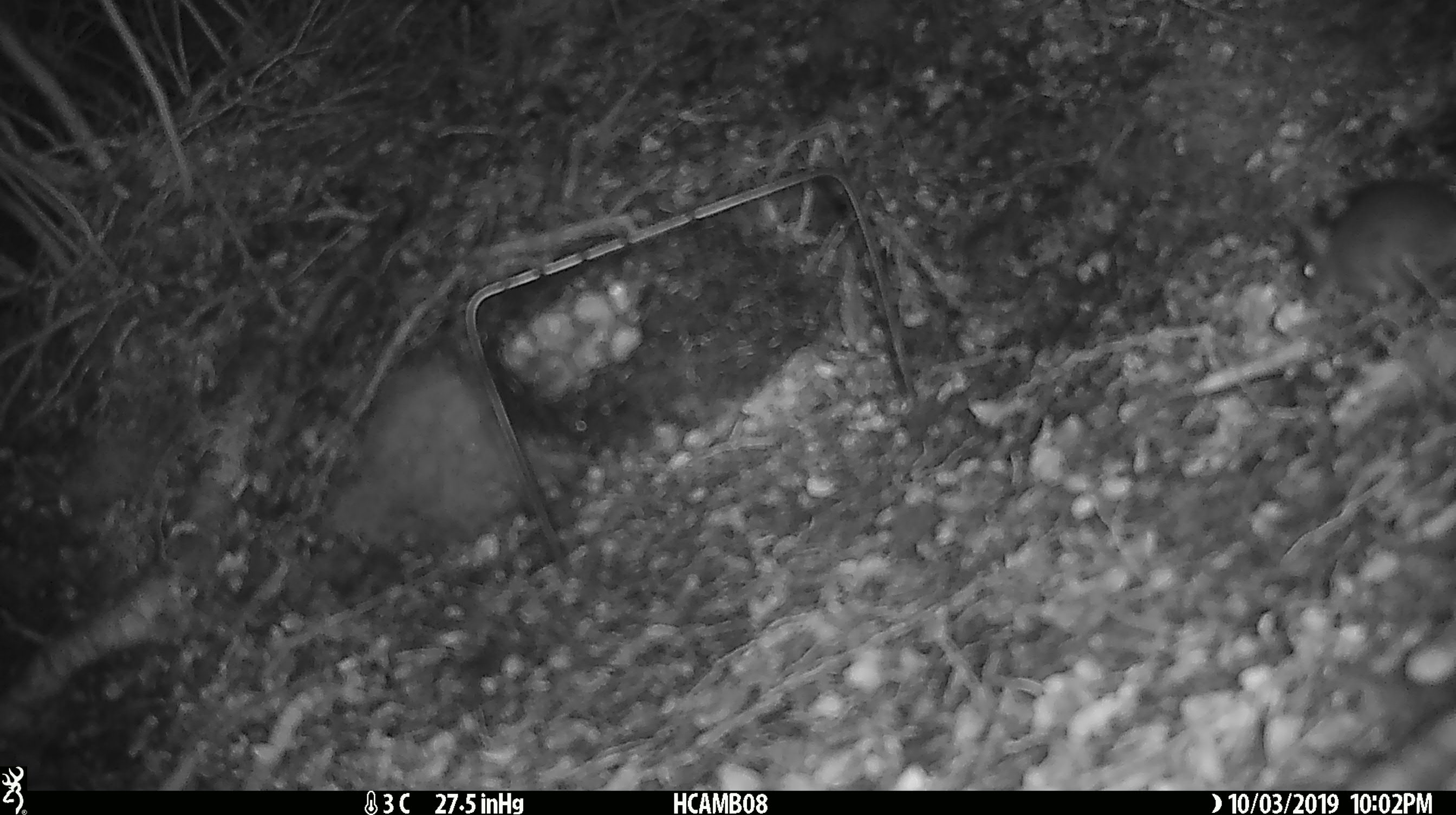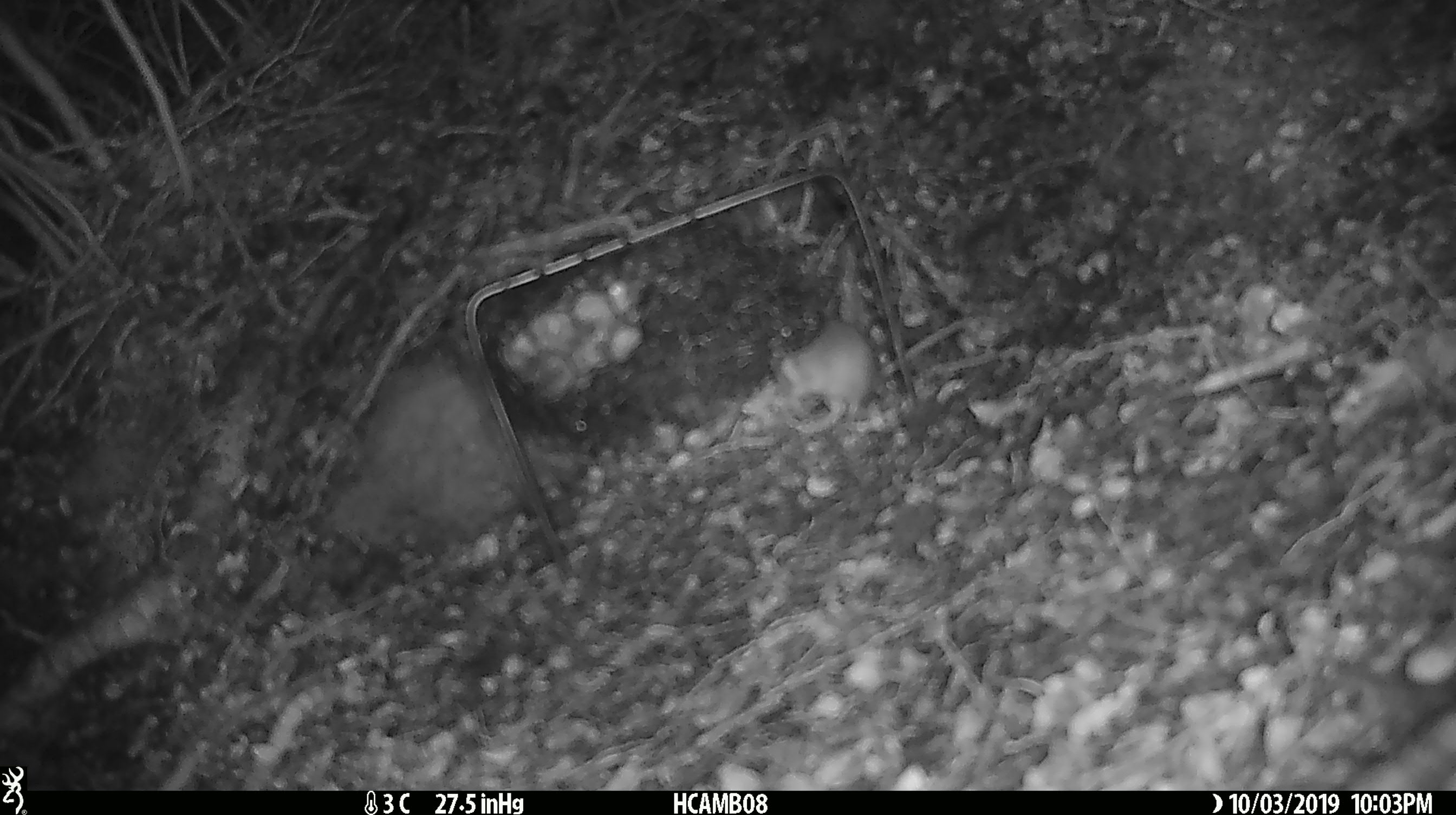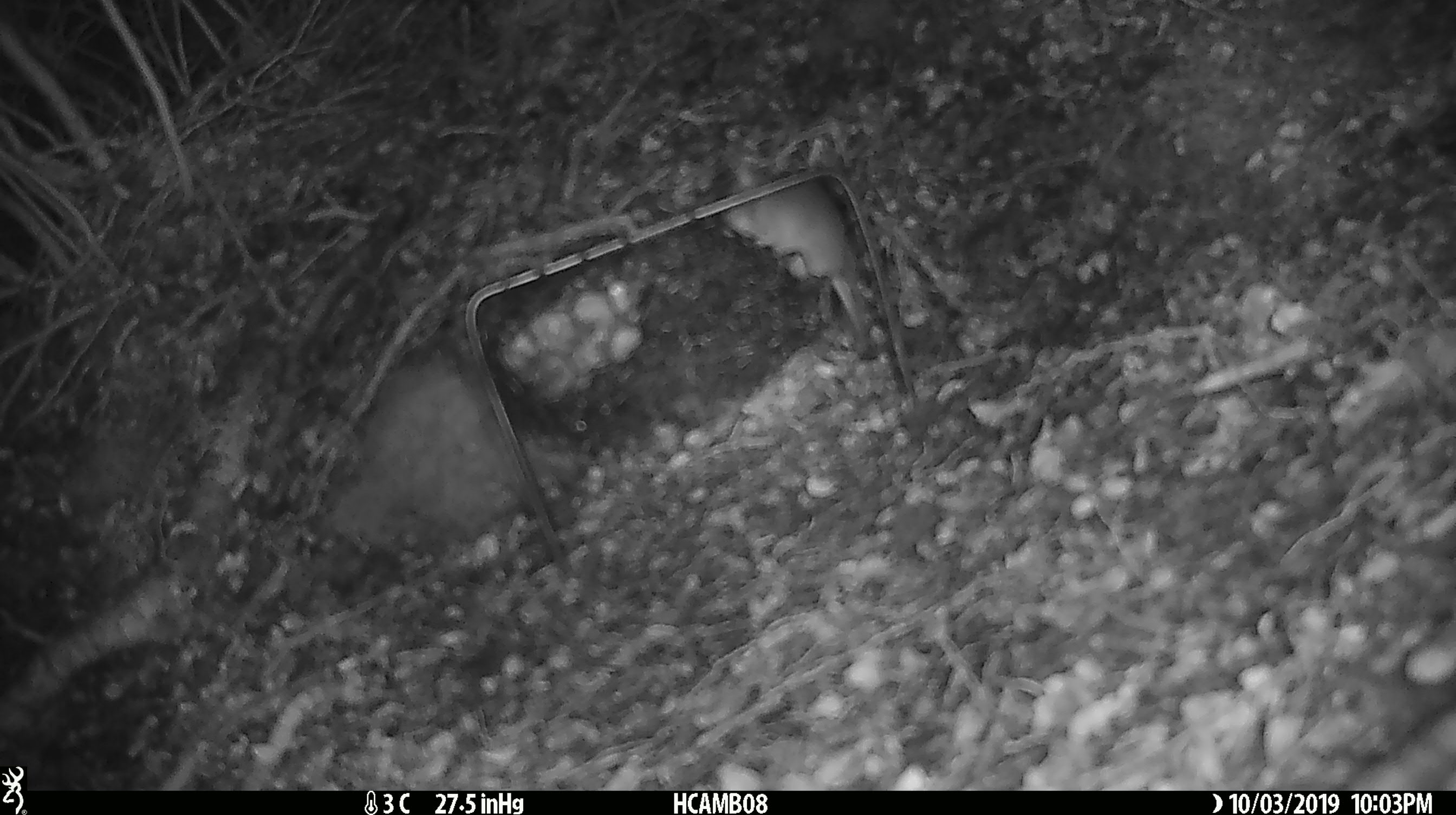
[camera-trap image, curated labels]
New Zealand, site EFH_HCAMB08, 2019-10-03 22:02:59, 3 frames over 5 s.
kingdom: Animalia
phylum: Chordata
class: Mammalia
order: Rodentia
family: Muridae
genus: Mus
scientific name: Mus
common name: mouse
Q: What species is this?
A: Mouse (Mus).